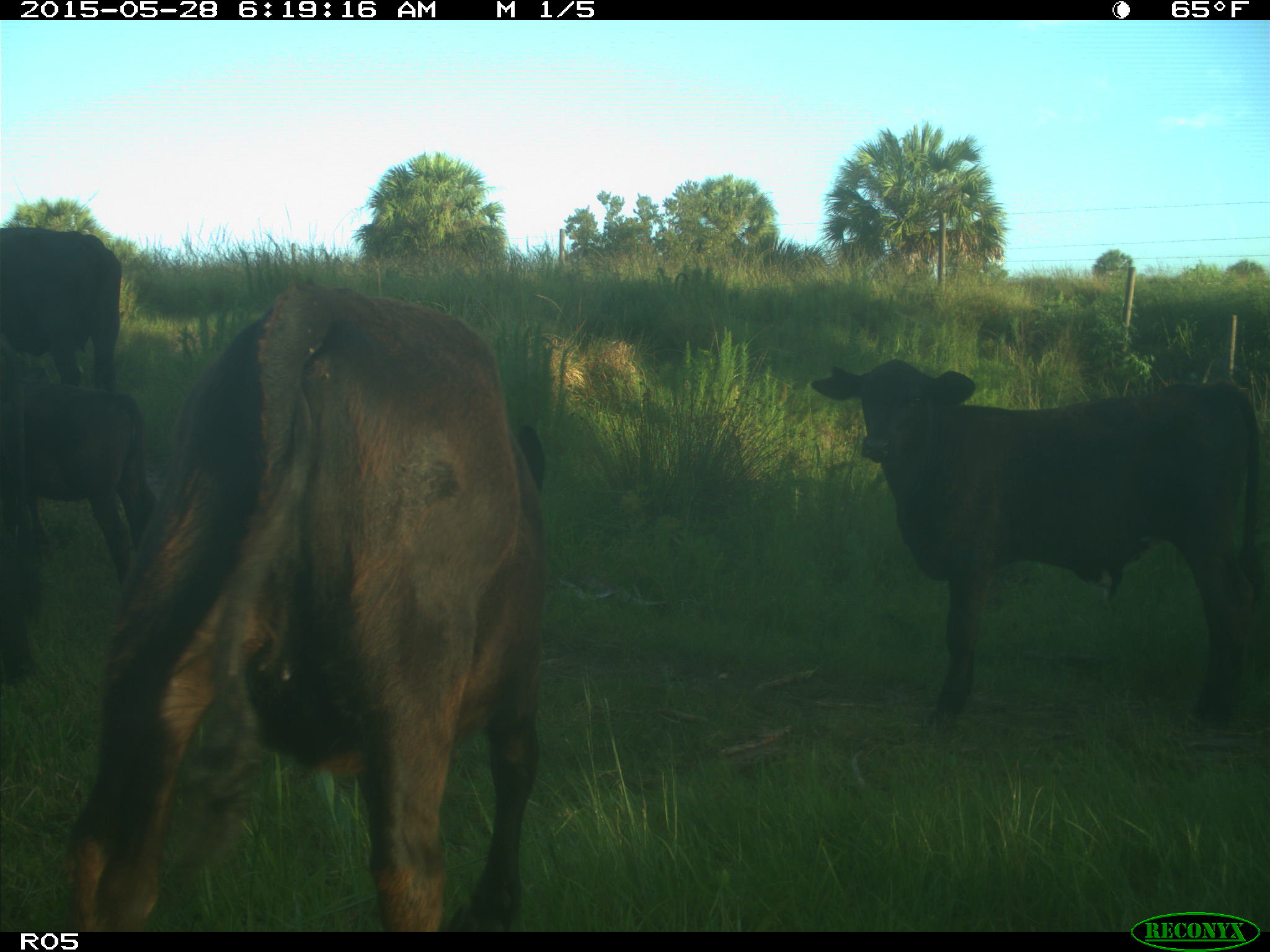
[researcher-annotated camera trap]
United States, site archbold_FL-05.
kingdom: Animalia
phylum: Chordata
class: Mammalia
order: Artiodactyla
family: Bovidae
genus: Bos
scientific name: Bos taurus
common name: domestic cow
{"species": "Bos taurus (domestic cow)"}